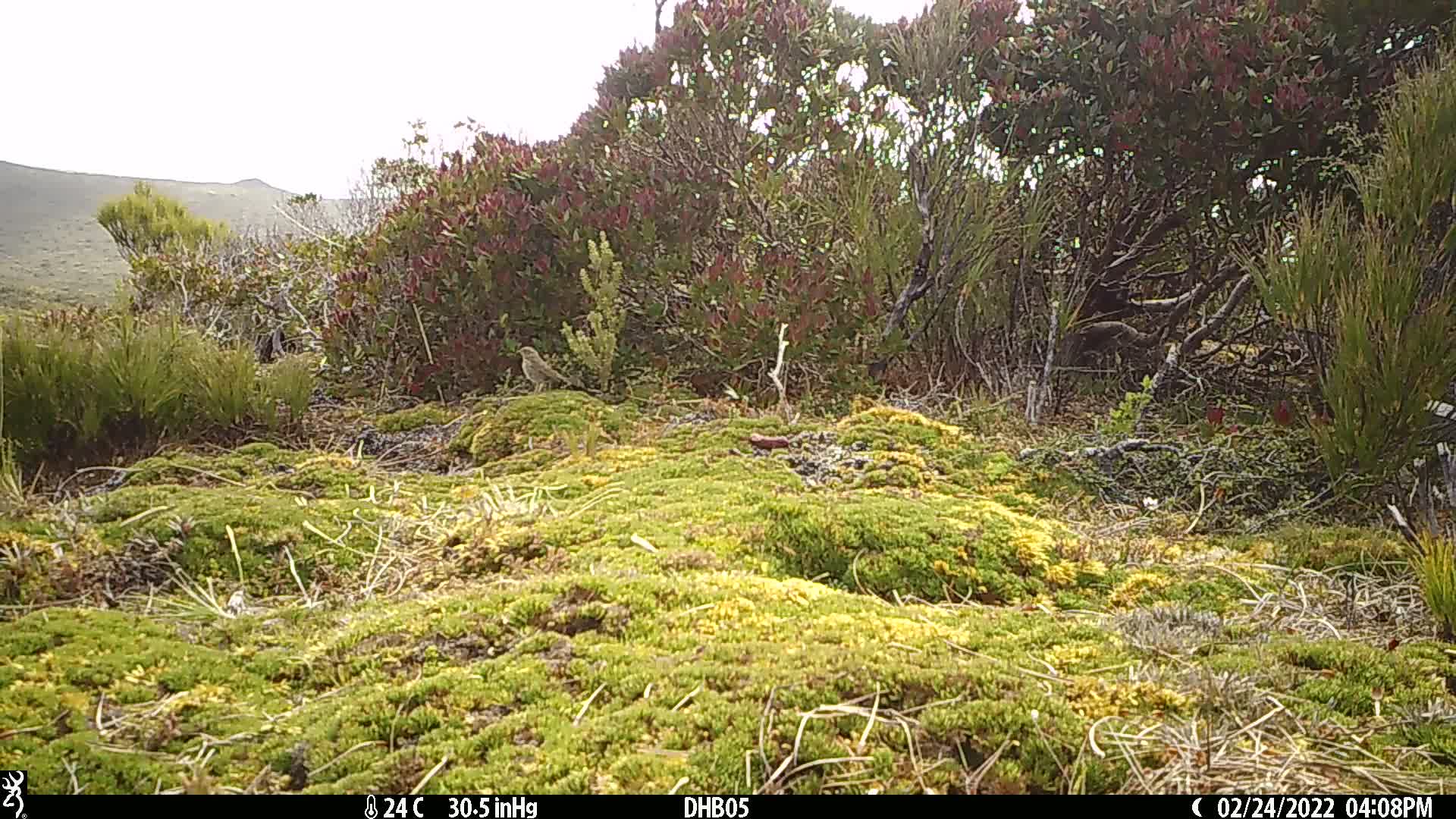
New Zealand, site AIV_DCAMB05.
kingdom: Animalia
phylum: Chordata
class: Aves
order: Passeriformes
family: Motacillidae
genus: Anthus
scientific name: Anthus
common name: pipit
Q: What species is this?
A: Pipit (Anthus).